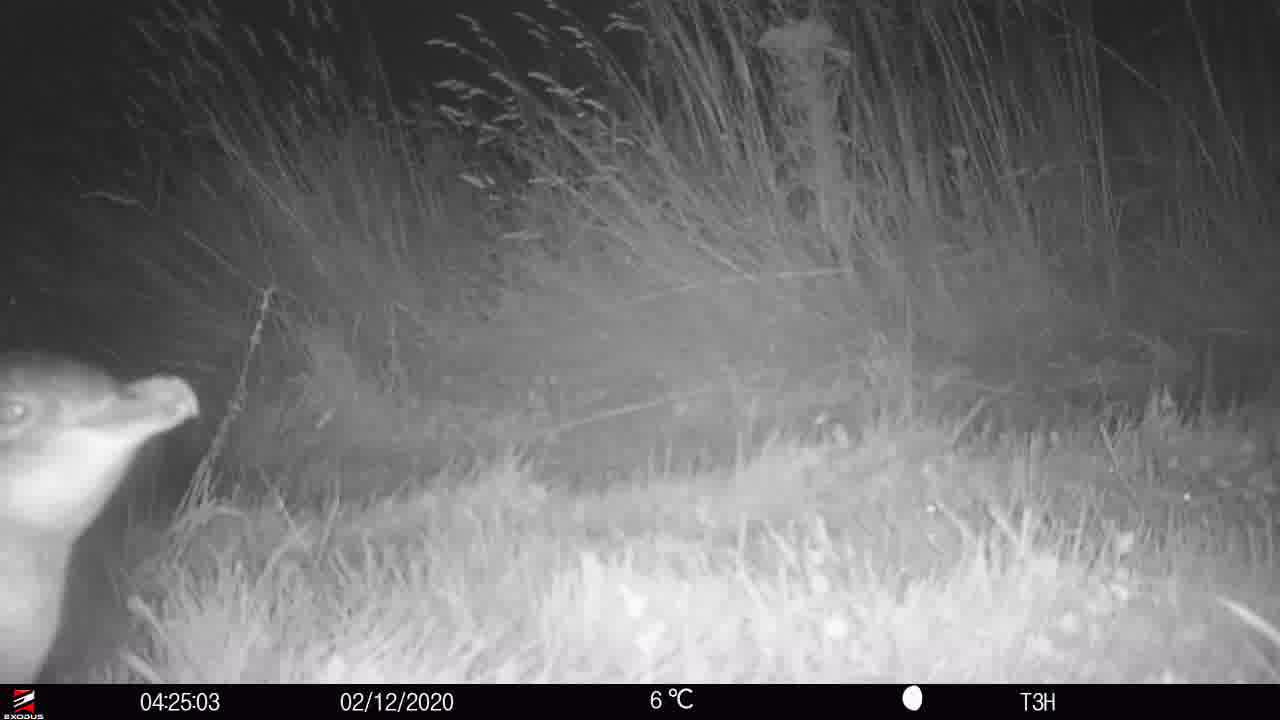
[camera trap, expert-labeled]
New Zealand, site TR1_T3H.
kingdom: Animalia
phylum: Chordata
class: Aves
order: Sphenisciformes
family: Spheniscidae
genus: Eudyptula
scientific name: Eudyptula minor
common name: little blue penguin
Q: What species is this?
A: Little blue penguin (Eudyptula minor).